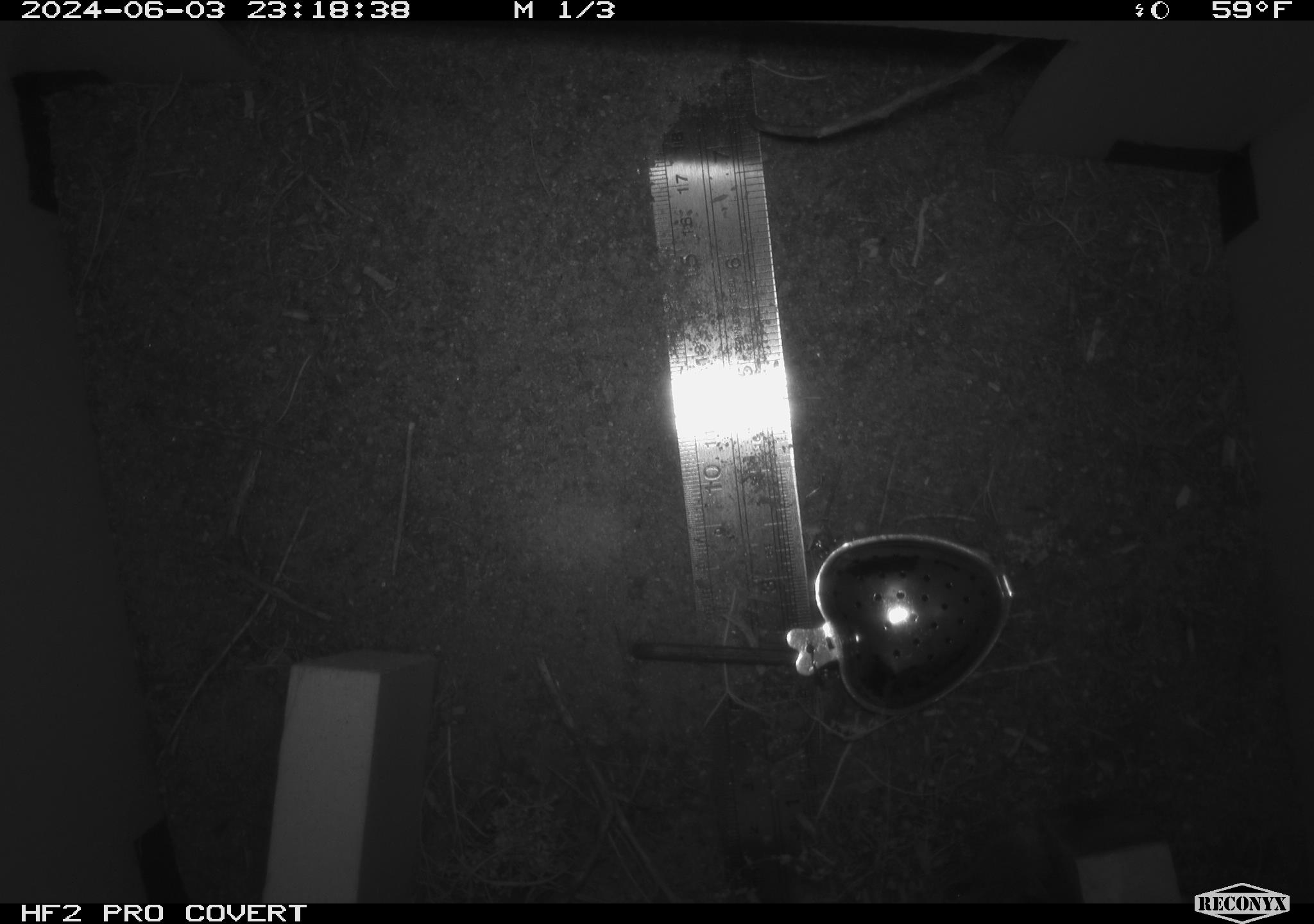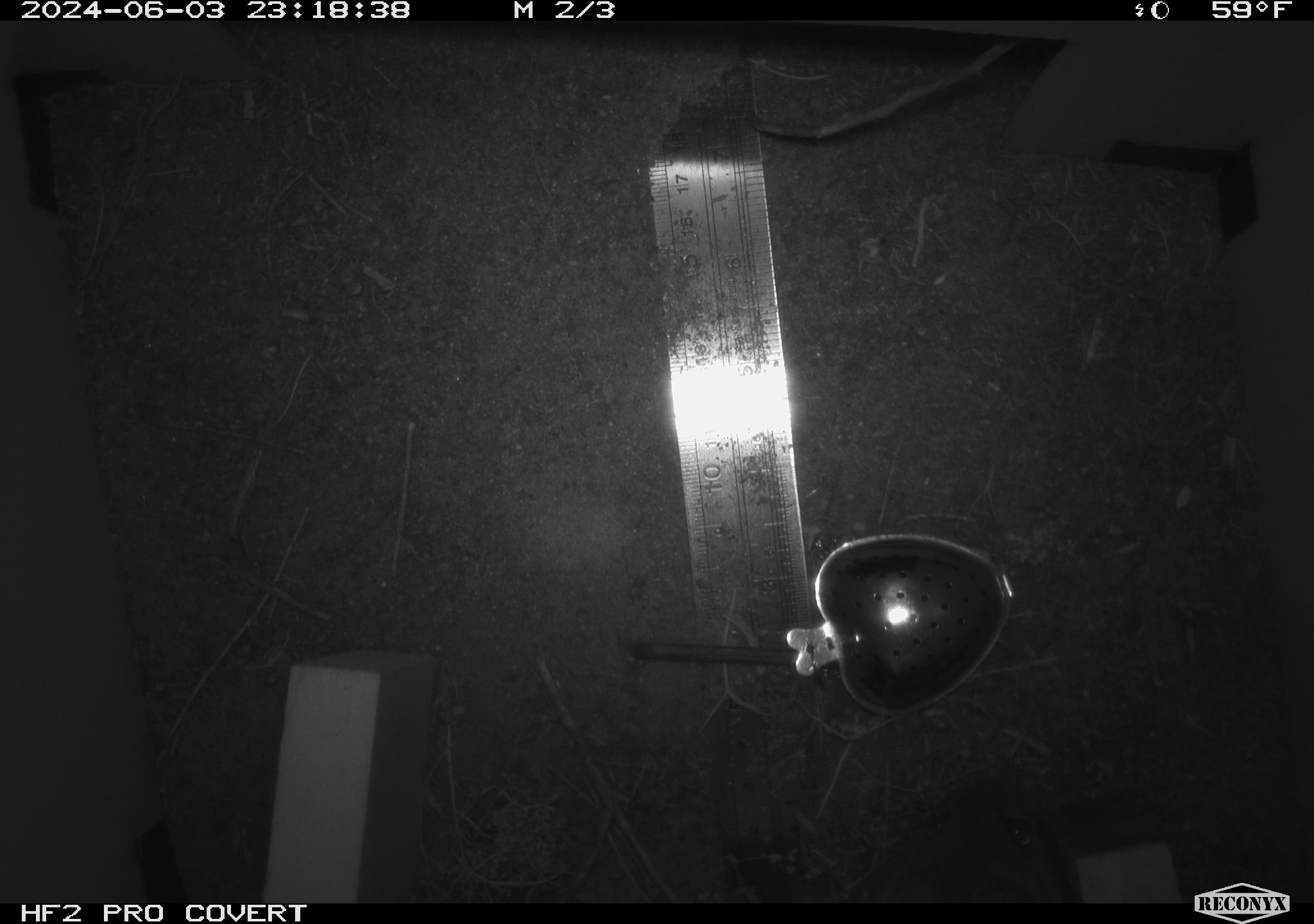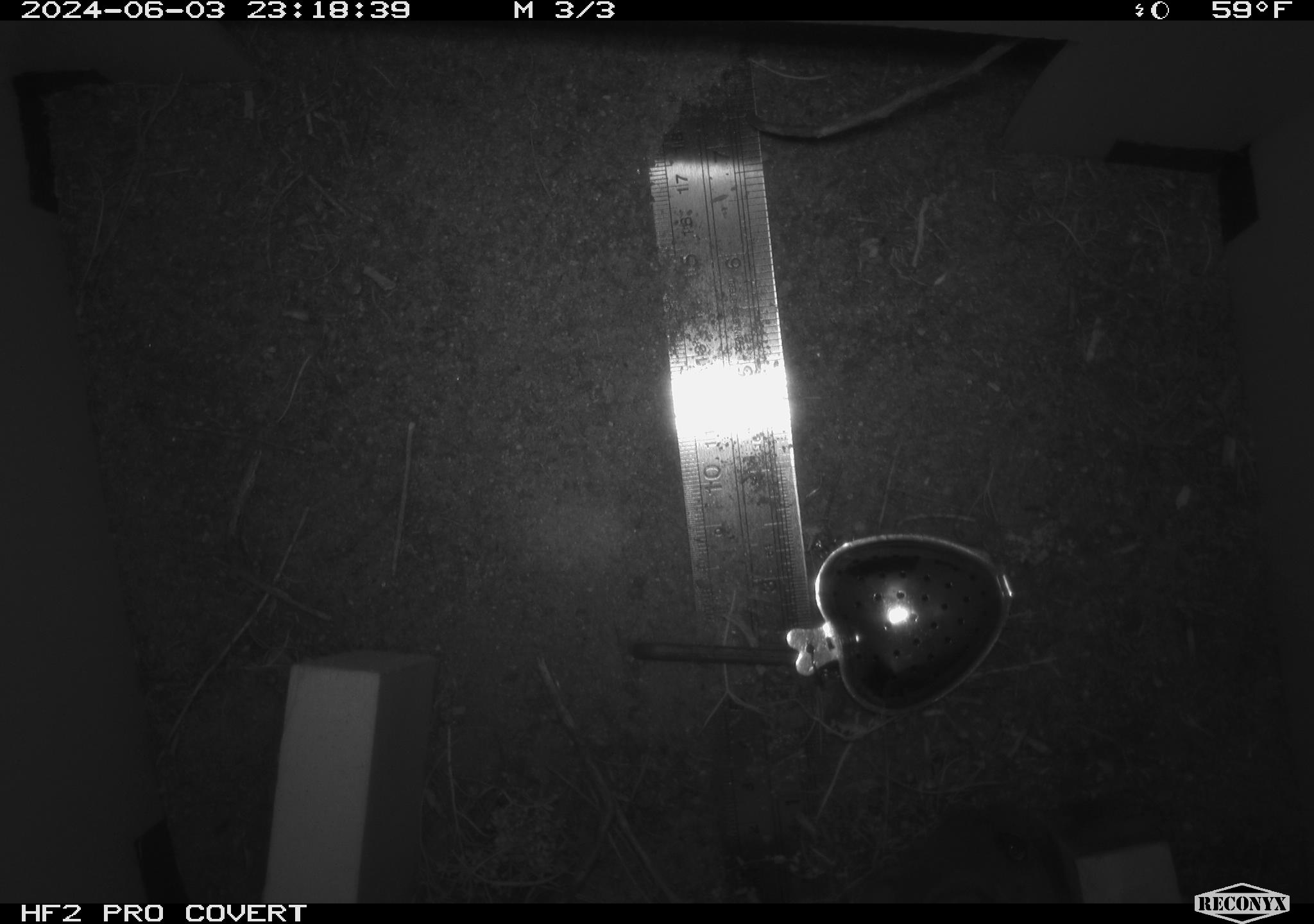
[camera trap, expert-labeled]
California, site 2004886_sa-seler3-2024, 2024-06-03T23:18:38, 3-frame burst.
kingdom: Animalia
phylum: Chordata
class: Mammalia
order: Rodentia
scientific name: Rodentia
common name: woodrat or rat or mouse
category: woodrat or rat or mouse species